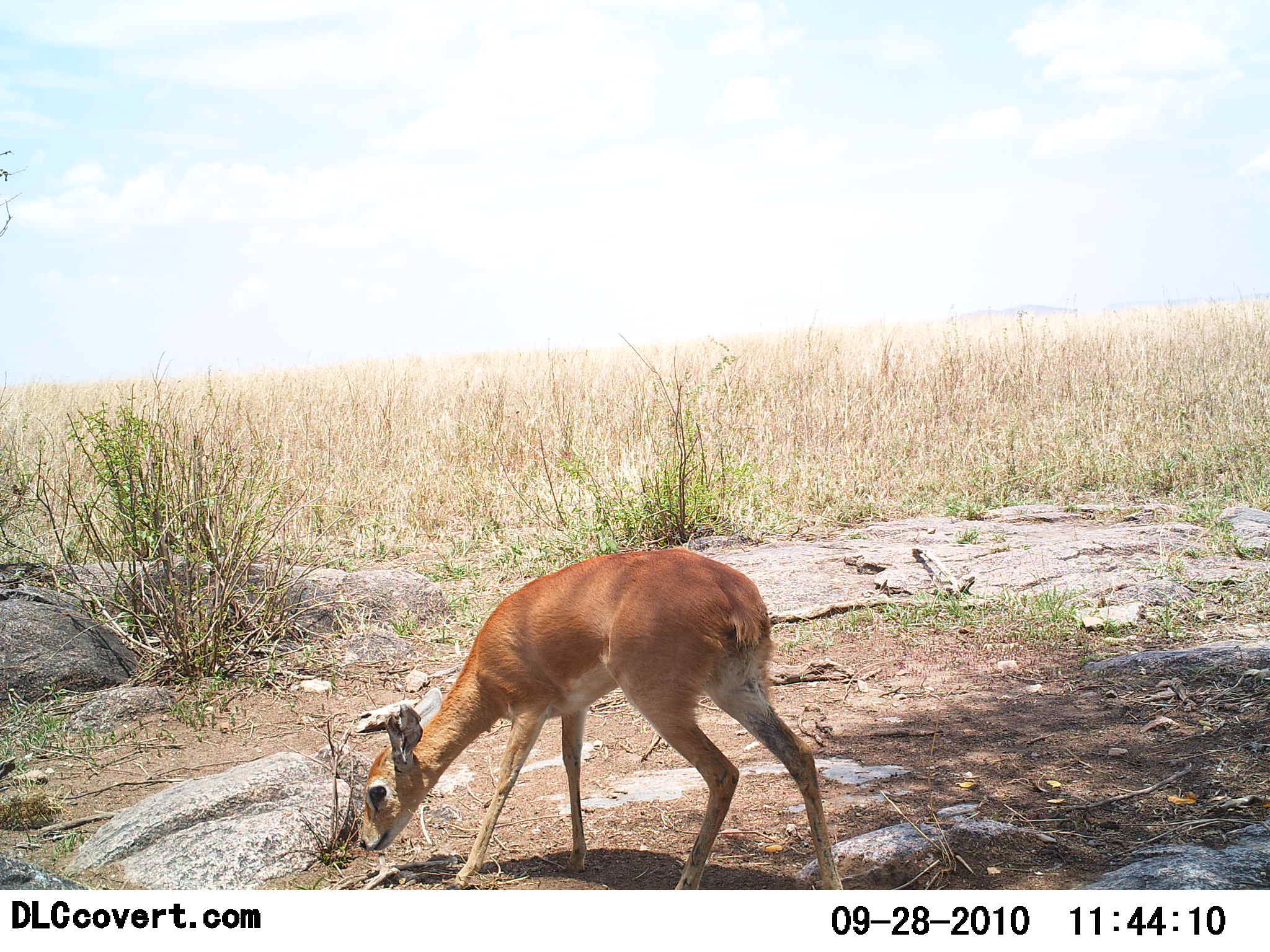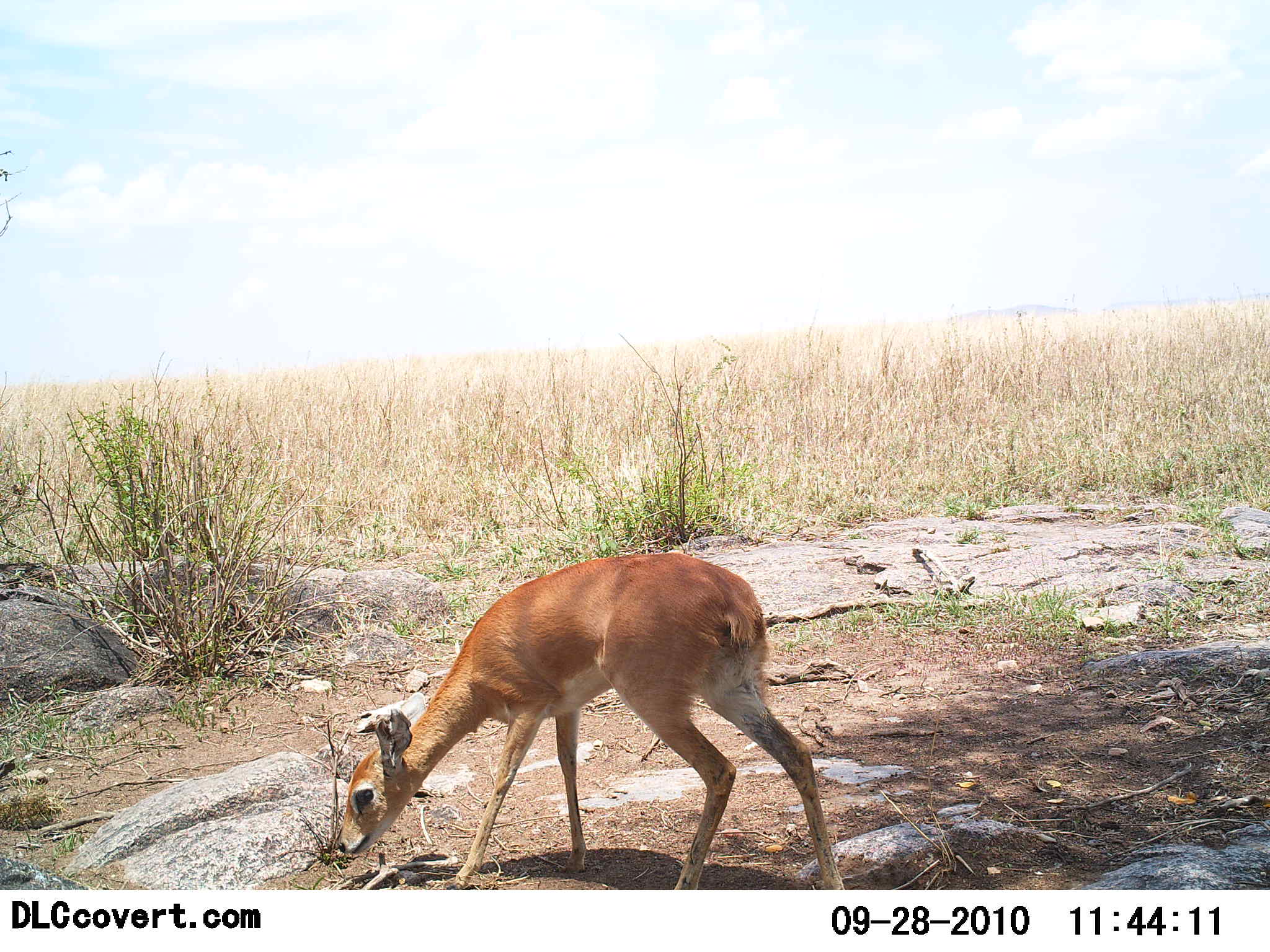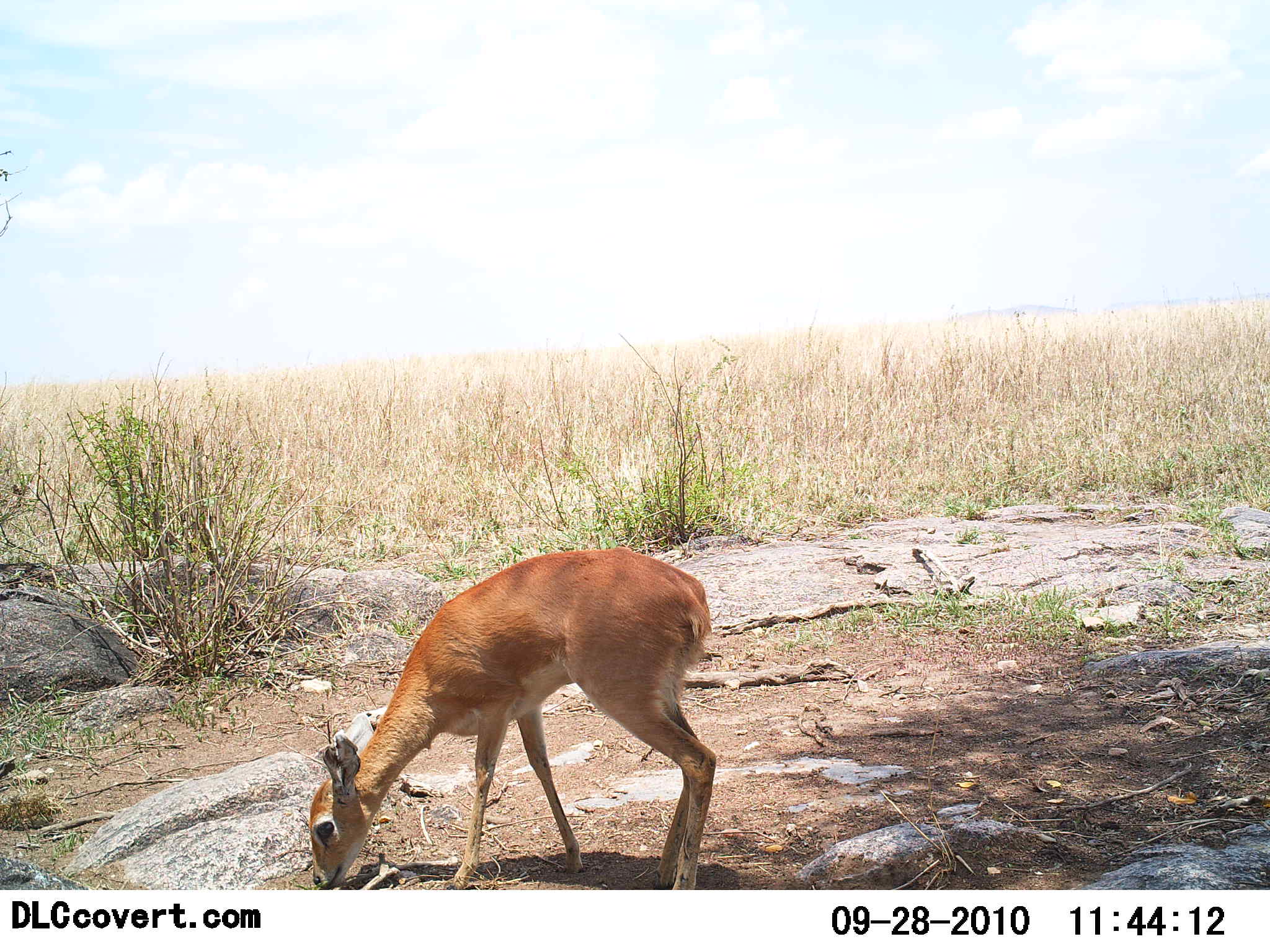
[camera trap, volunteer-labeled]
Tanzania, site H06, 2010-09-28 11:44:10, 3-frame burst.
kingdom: Animalia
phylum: Chordata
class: Mammalia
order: Artiodactyla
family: Bovidae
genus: Redunca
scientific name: Redunca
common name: reedbuck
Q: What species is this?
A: Reedbuck (Redunca).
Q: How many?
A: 1.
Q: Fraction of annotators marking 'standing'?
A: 40%.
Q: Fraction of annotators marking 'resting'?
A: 0%.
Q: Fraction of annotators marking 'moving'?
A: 0%.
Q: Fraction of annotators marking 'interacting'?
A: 0%.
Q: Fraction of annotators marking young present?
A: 10%.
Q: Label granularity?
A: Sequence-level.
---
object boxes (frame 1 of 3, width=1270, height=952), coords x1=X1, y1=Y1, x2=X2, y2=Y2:
animal: x1=359, y1=549, x2=845, y2=891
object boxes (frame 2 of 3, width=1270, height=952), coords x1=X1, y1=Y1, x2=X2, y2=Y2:
animal: x1=339, y1=552, x2=844, y2=890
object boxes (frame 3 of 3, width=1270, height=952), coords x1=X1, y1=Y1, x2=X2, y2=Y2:
animal: x1=309, y1=548, x2=718, y2=889